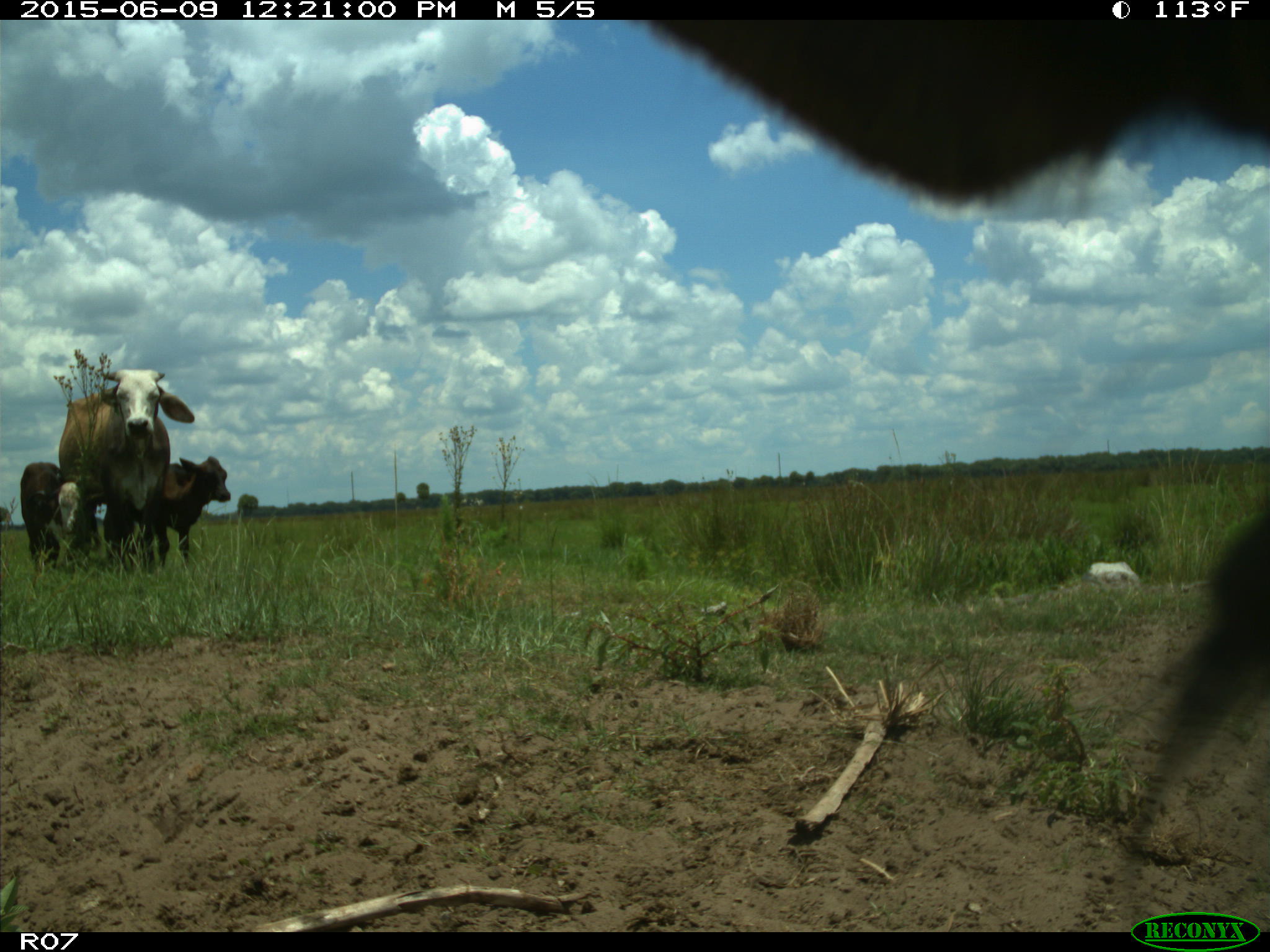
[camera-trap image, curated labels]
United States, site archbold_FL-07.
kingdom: Animalia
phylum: Chordata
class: Mammalia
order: Artiodactyla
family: Bovidae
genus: Bos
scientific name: Bos taurus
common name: domestic cow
Bos taurus (domestic cow).